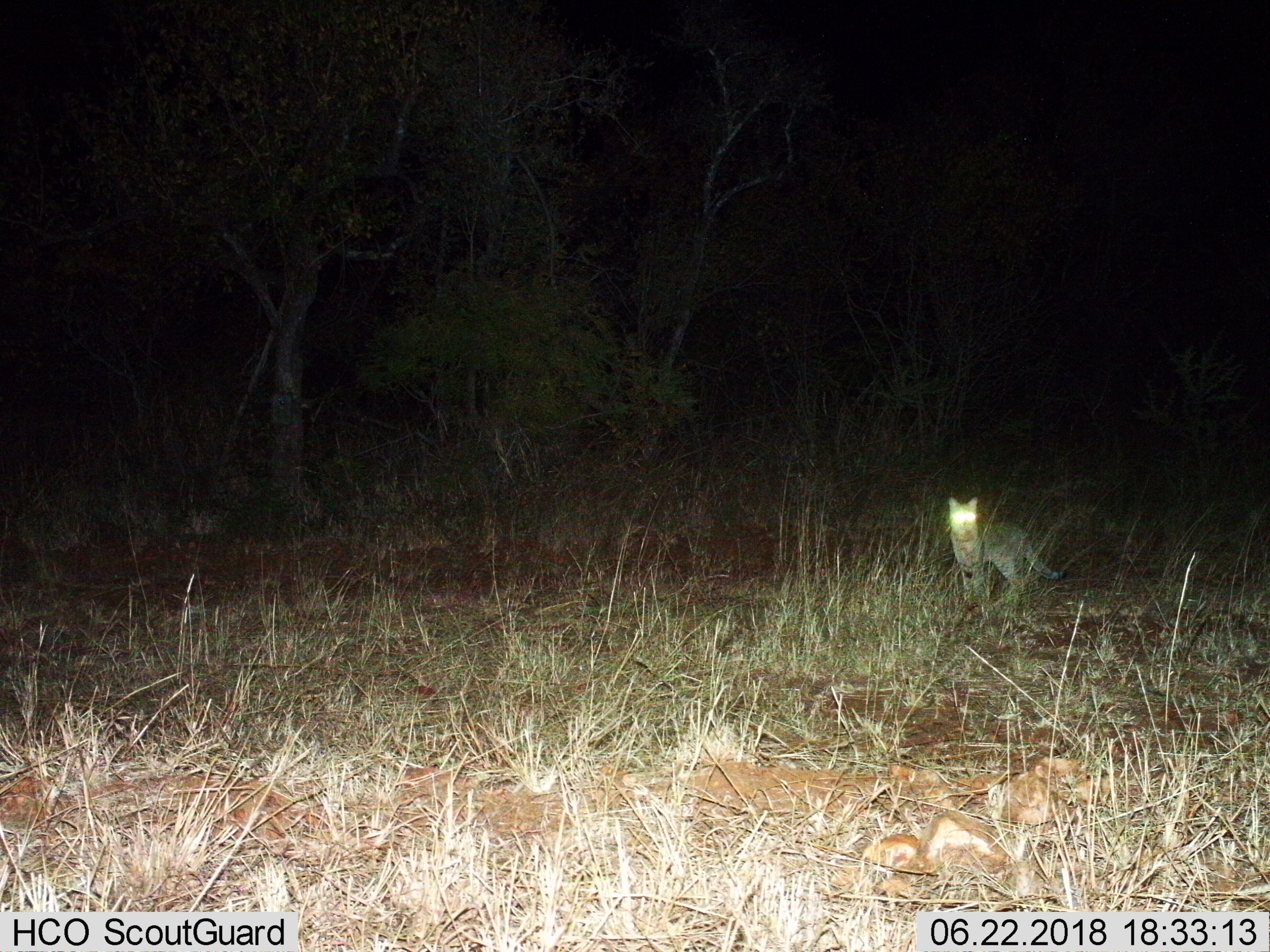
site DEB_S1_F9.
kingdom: Animalia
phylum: Chordata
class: Mammalia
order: Carnivora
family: Felidae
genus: Felis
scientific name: Felis lybica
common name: african wild cat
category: africanwildcat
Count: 1.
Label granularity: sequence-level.